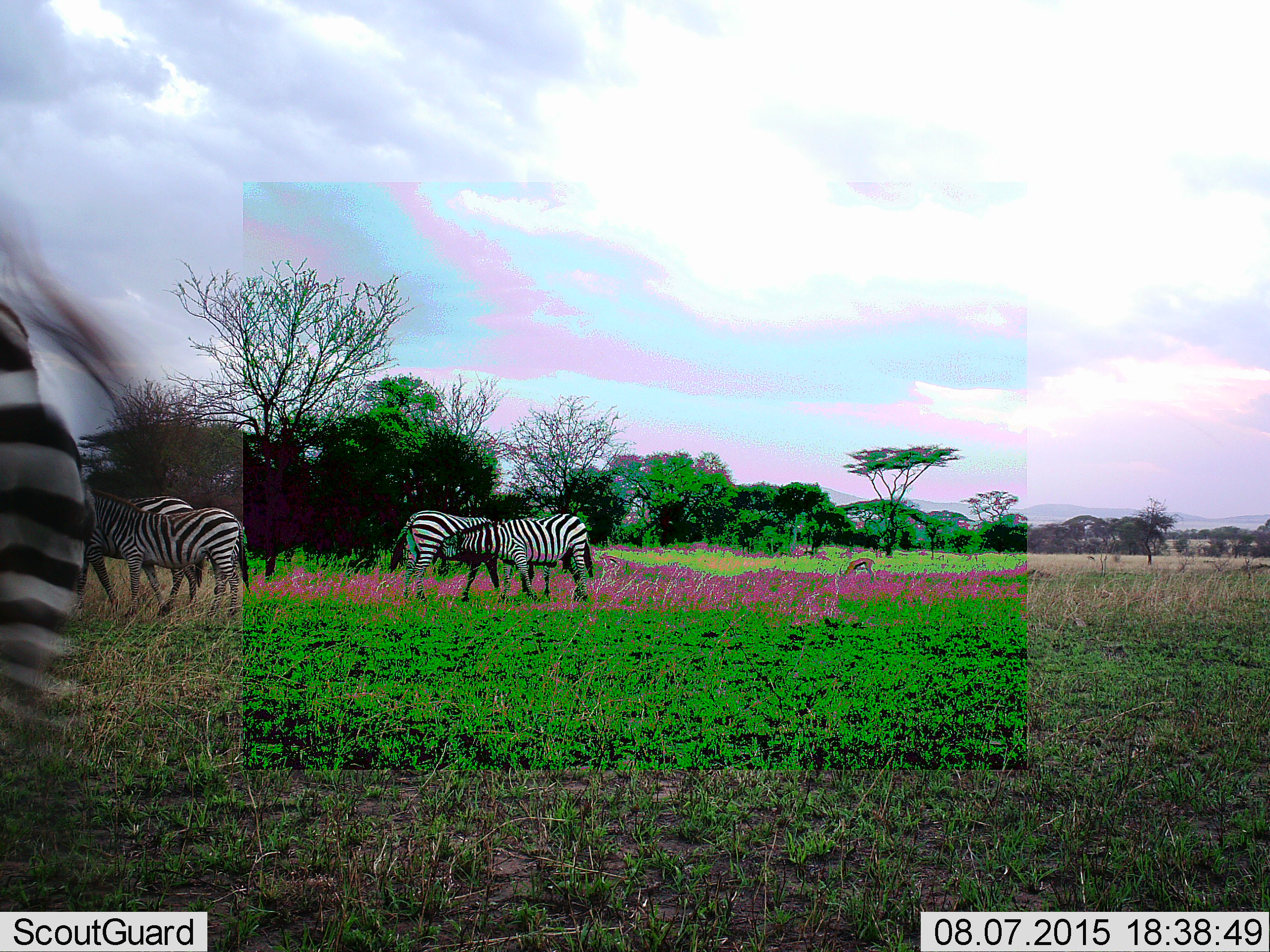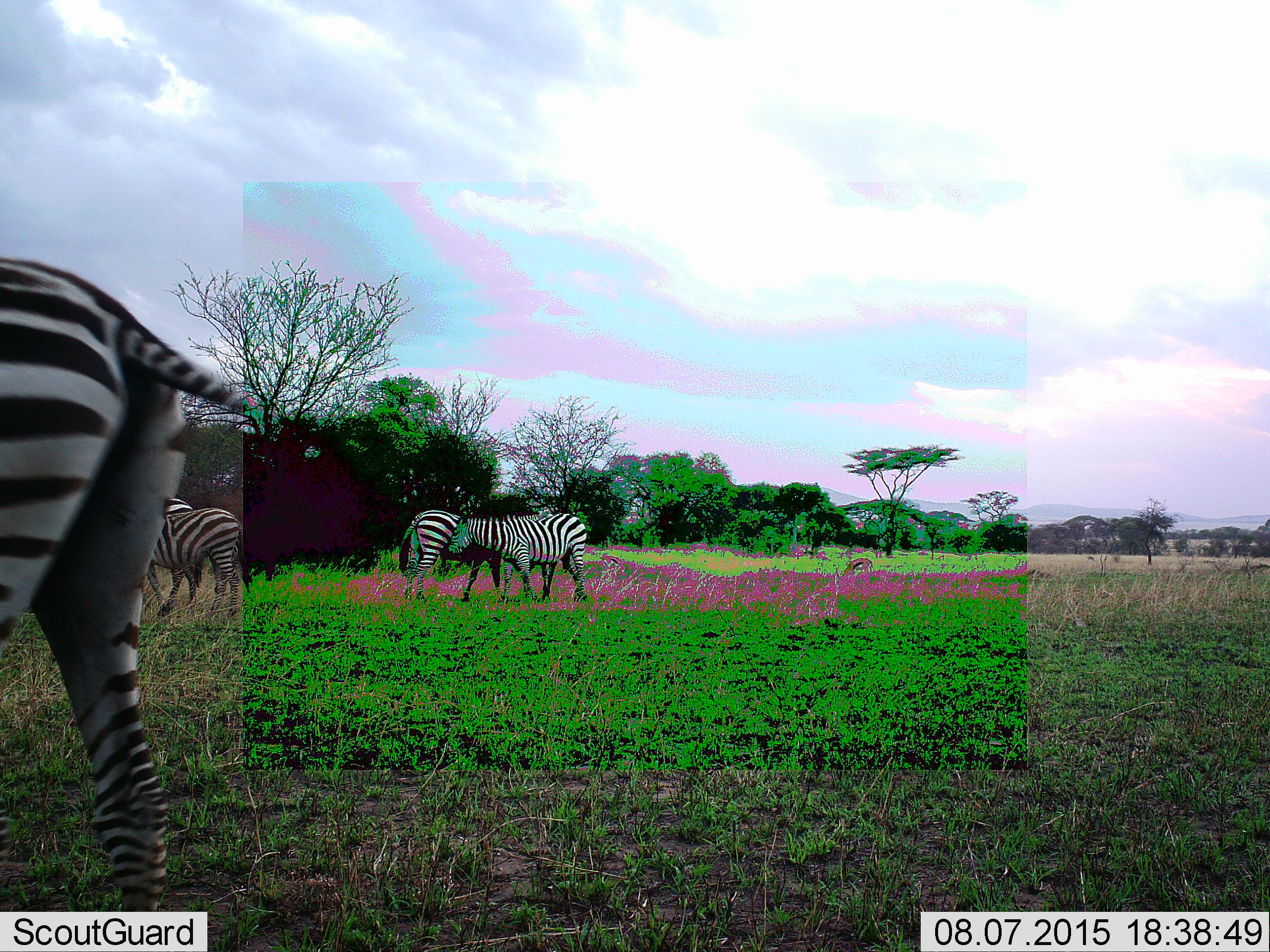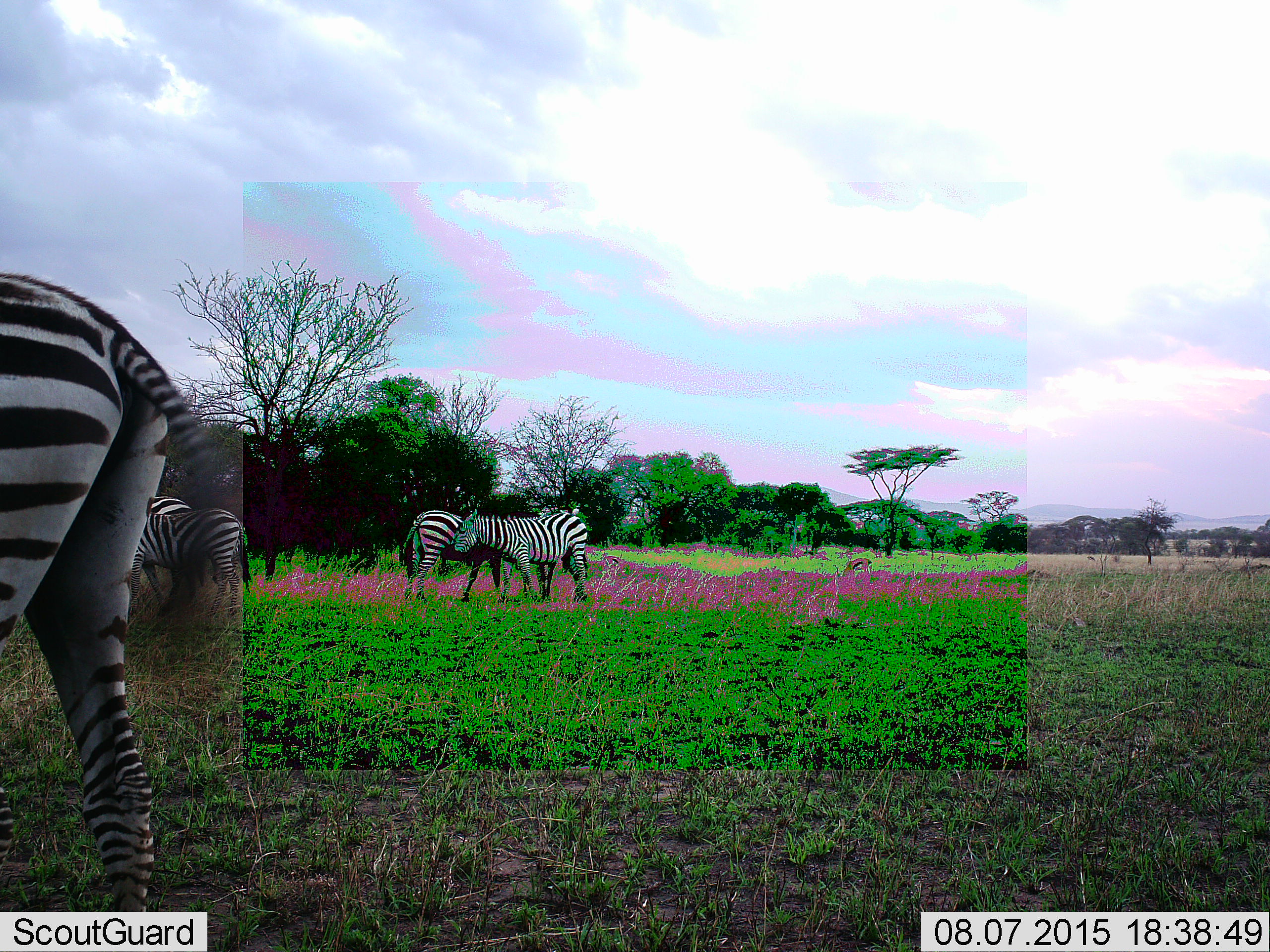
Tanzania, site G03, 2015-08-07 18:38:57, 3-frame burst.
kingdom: Animalia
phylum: Chordata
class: Mammalia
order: Perissodactyla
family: Equidae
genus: Equus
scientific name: Equus quagga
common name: plains zebra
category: zebra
Zebra (plains zebra) (Equus quagga), count 5. Behavior (volunteer vote fractions): standing 60%, resting 0%, moving 45%, interacting 35%. Young present (vote fraction): 5%. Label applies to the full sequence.